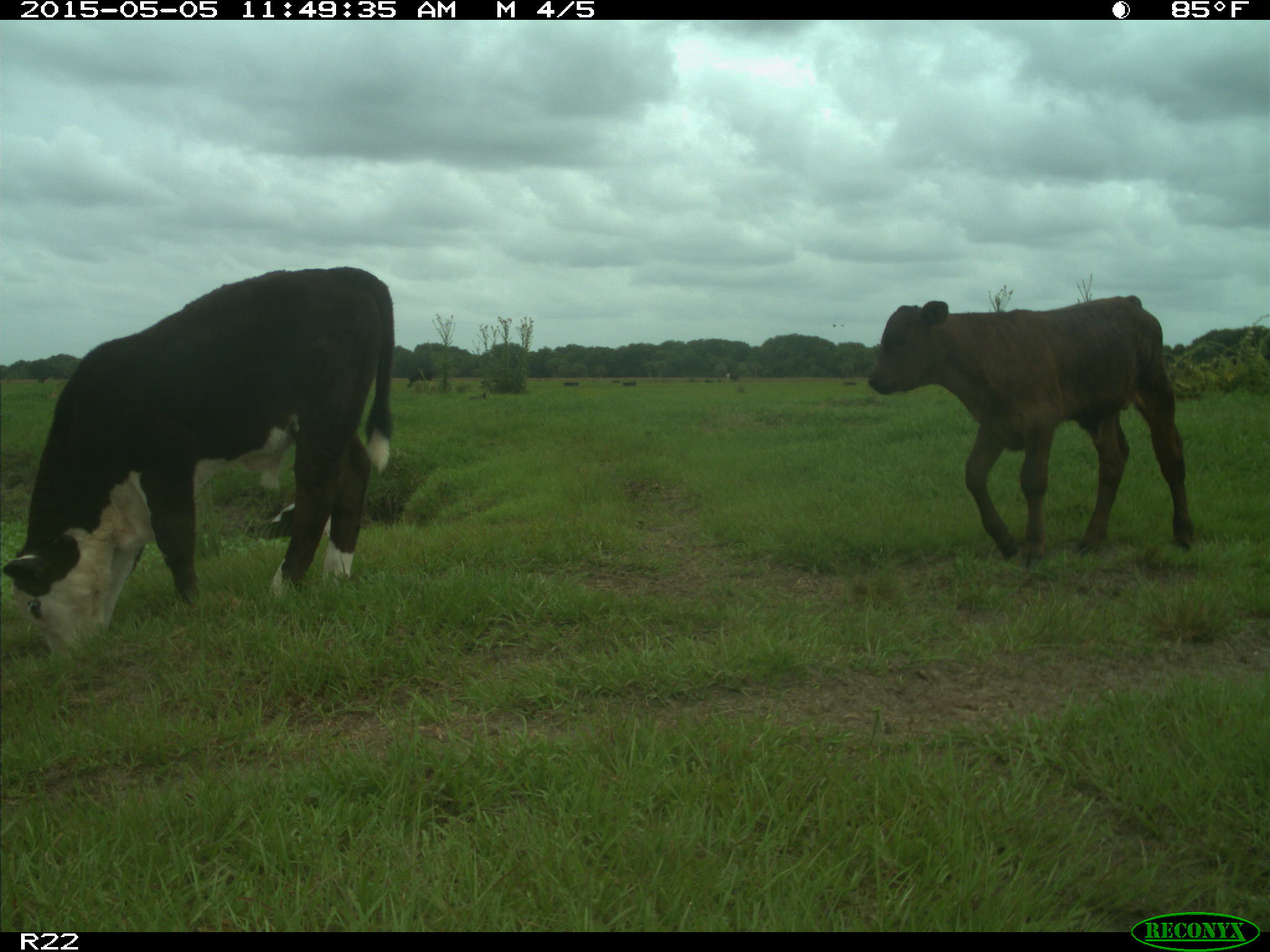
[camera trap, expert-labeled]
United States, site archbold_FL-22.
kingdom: Animalia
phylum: Chordata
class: Mammalia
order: Artiodactyla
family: Bovidae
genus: Bos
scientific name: Bos taurus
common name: domestic cow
Bos taurus (domestic cow).